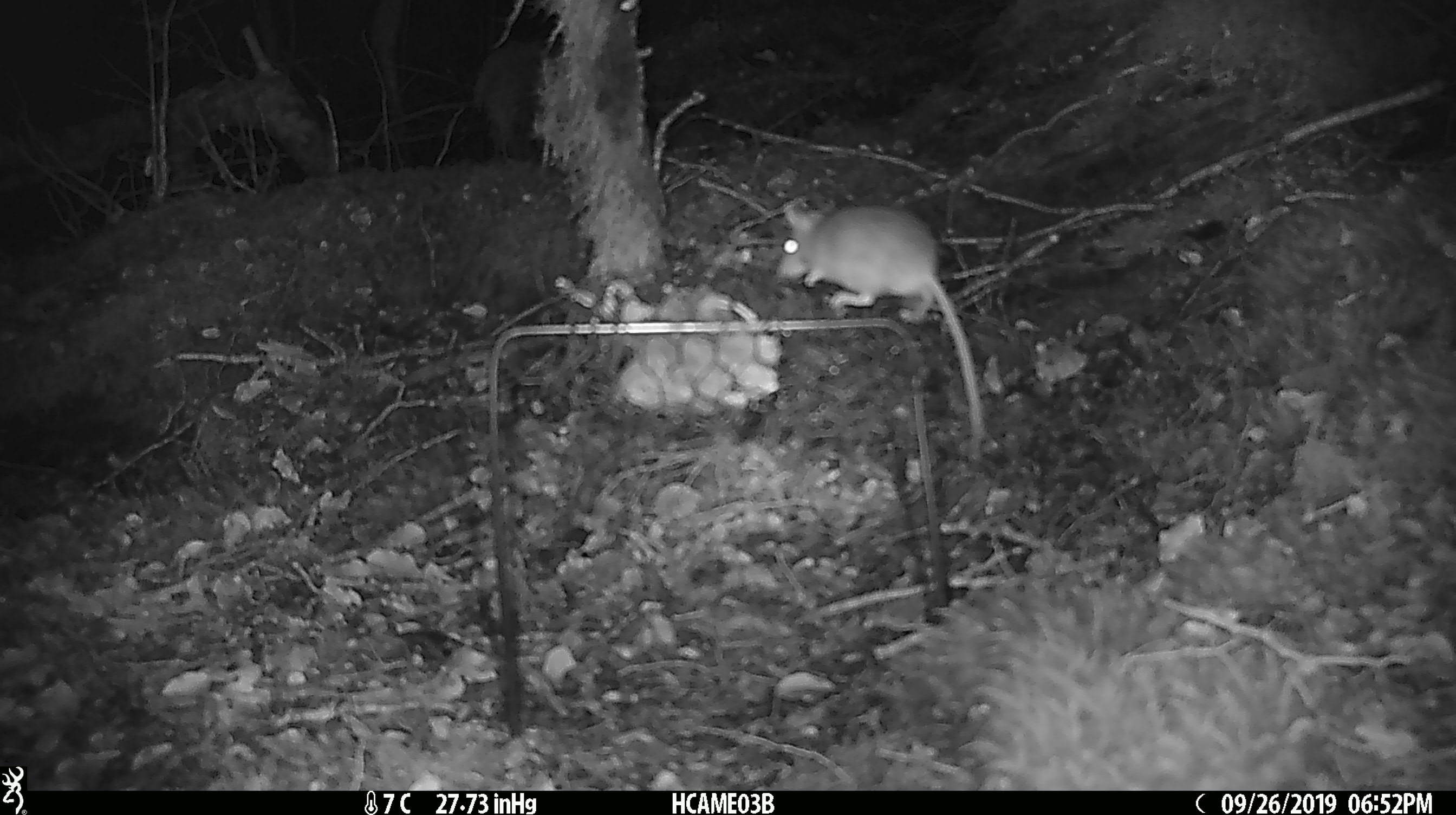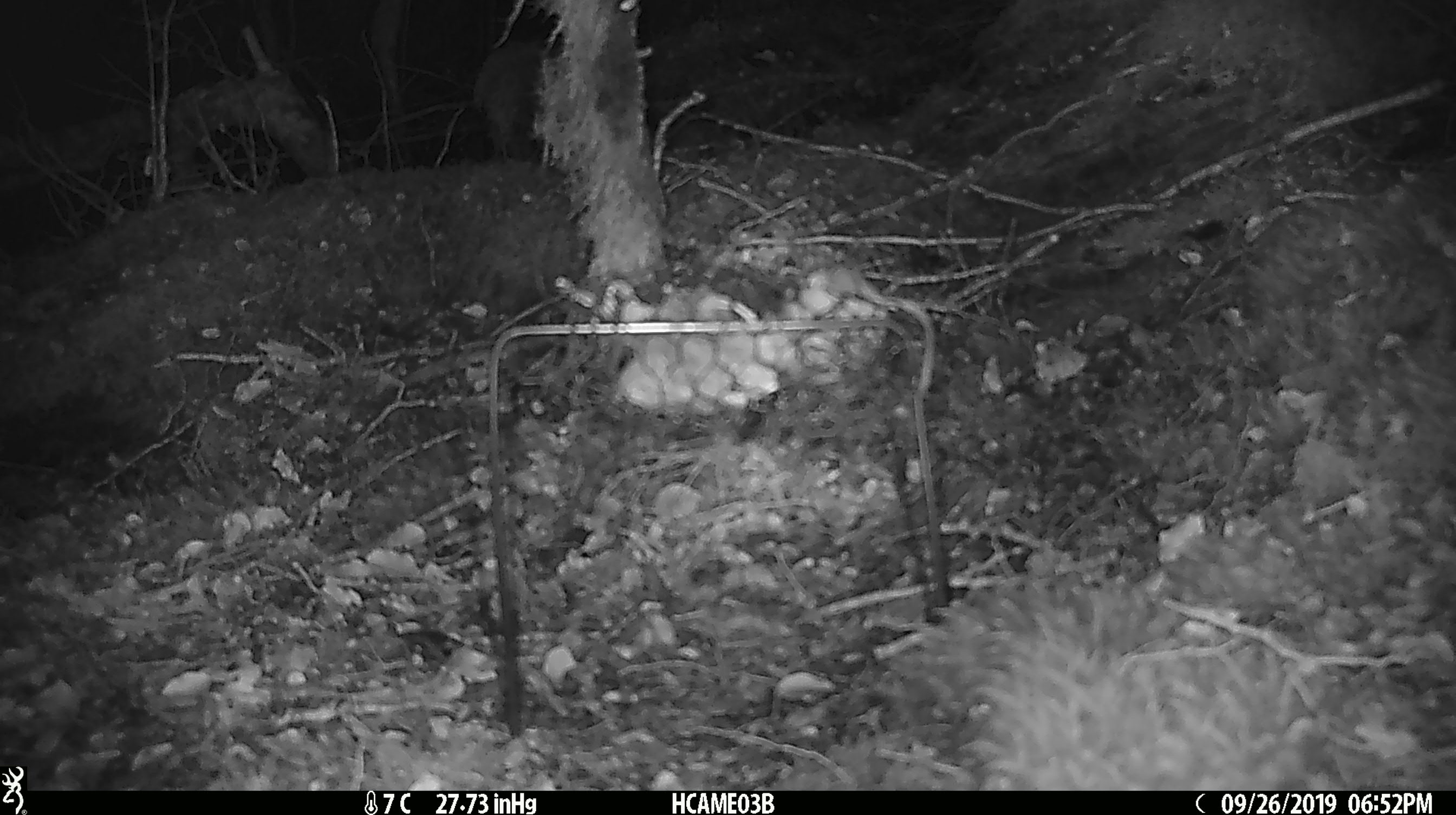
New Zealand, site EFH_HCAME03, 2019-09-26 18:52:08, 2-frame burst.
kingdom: Animalia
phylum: Chordata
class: Mammalia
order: Rodentia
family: Muridae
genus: Mus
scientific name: Mus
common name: mouse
Mouse (Mus).